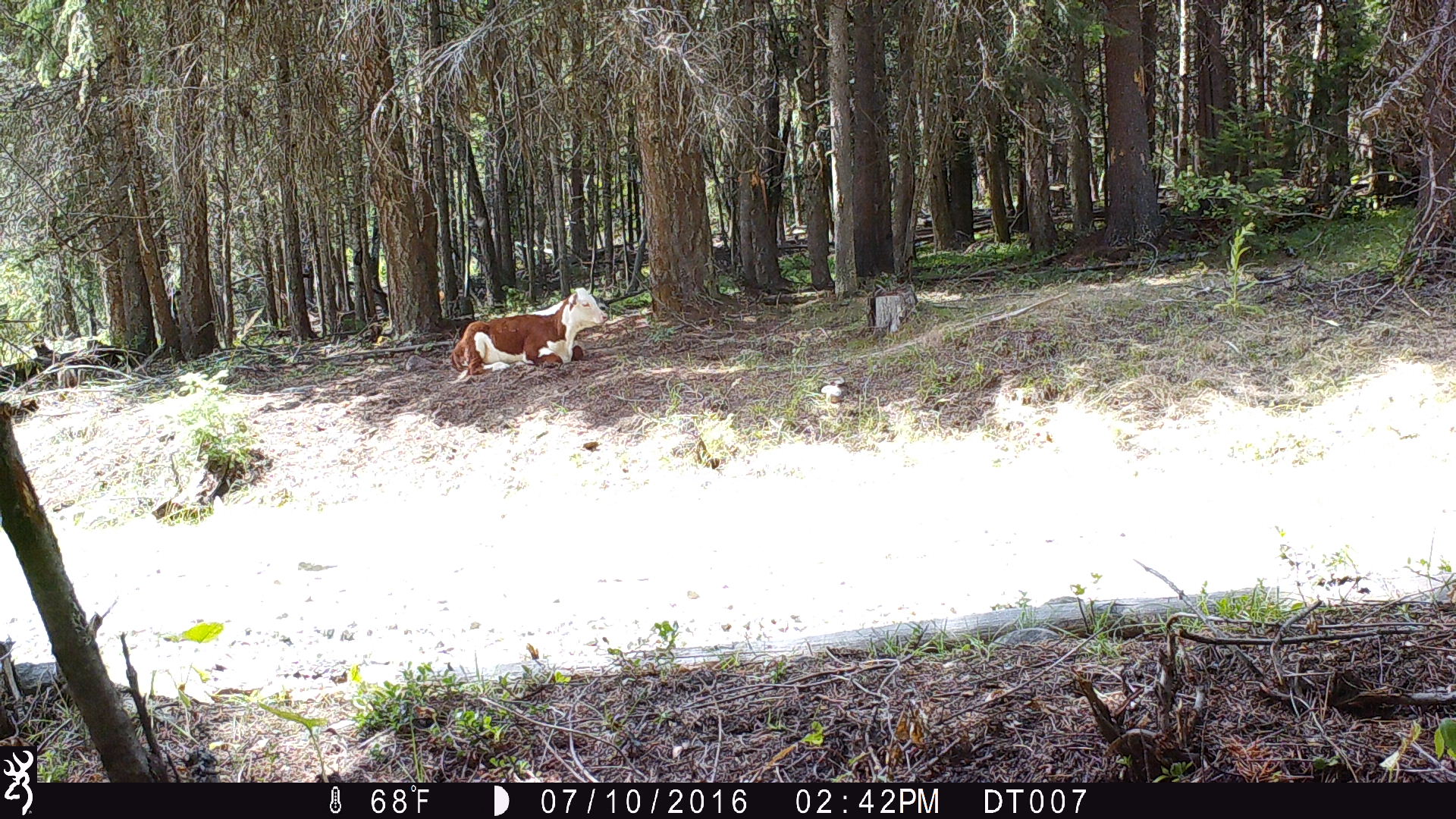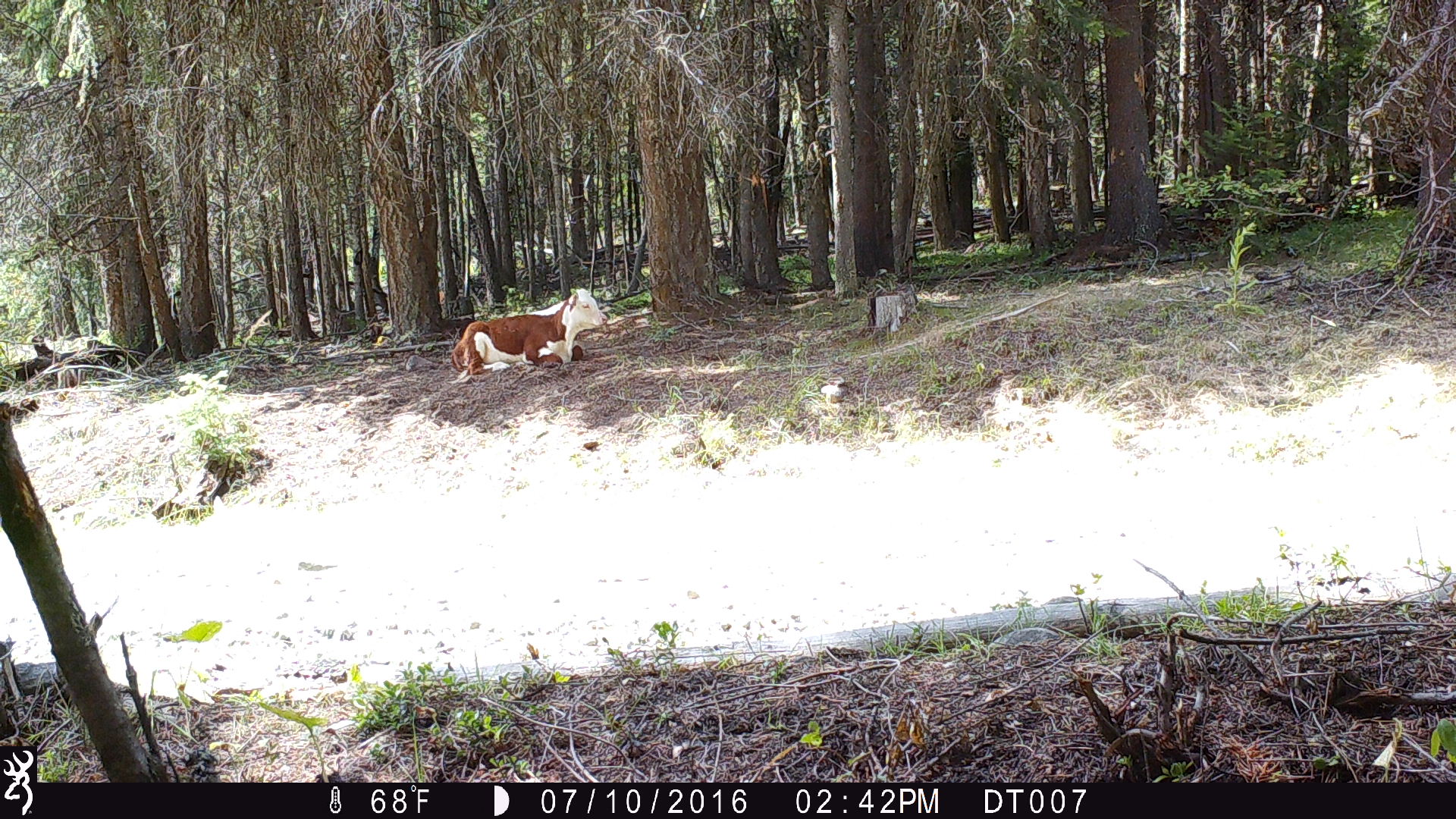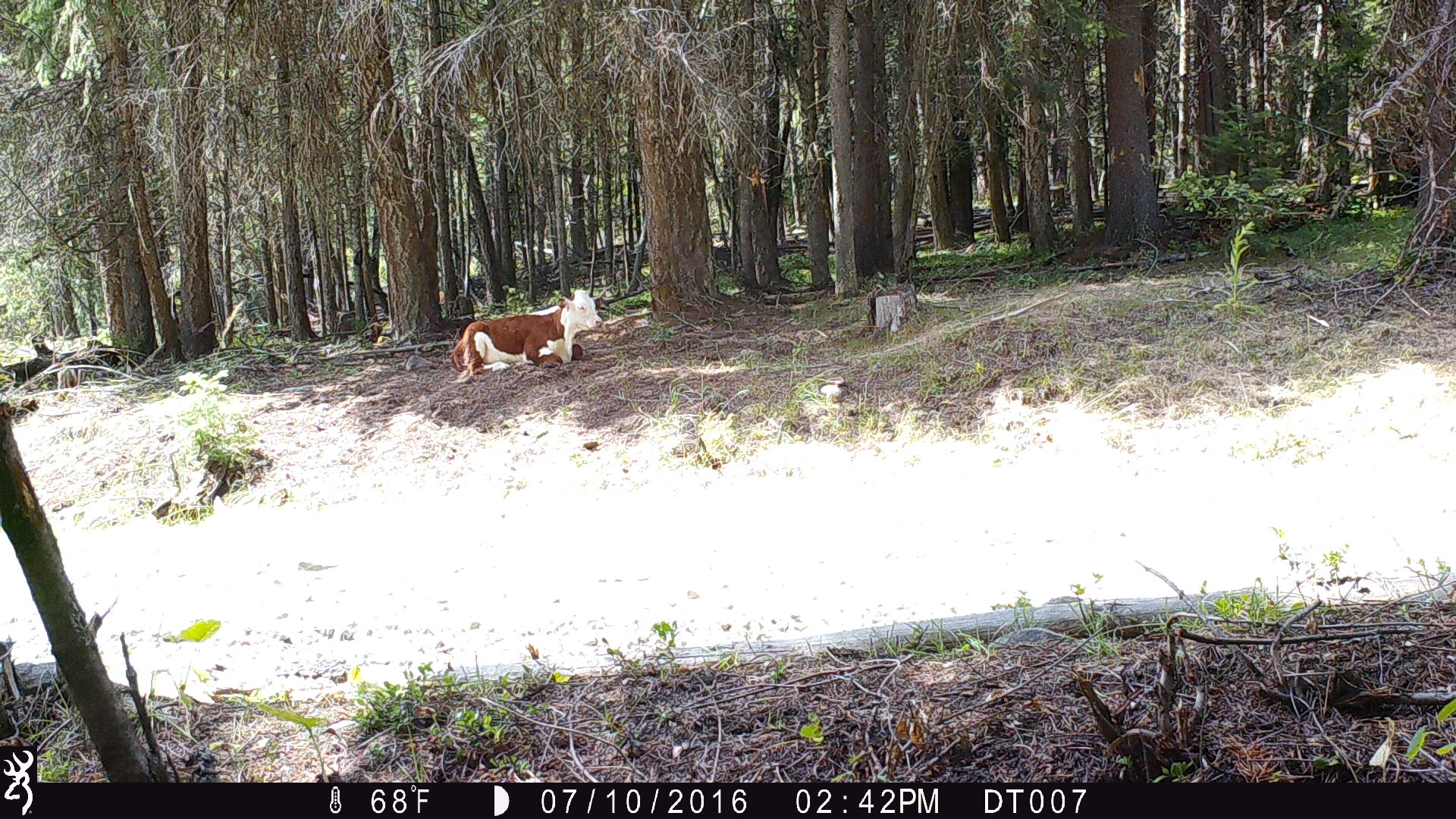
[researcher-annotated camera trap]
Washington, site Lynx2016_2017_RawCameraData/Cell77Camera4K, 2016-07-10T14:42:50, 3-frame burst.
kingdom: Animalia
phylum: Chordata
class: Mammalia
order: Artiodactyla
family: Bovidae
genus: Bos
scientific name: Bos taurus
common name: domestic cattle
Domestic cattle (Bos taurus). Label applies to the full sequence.